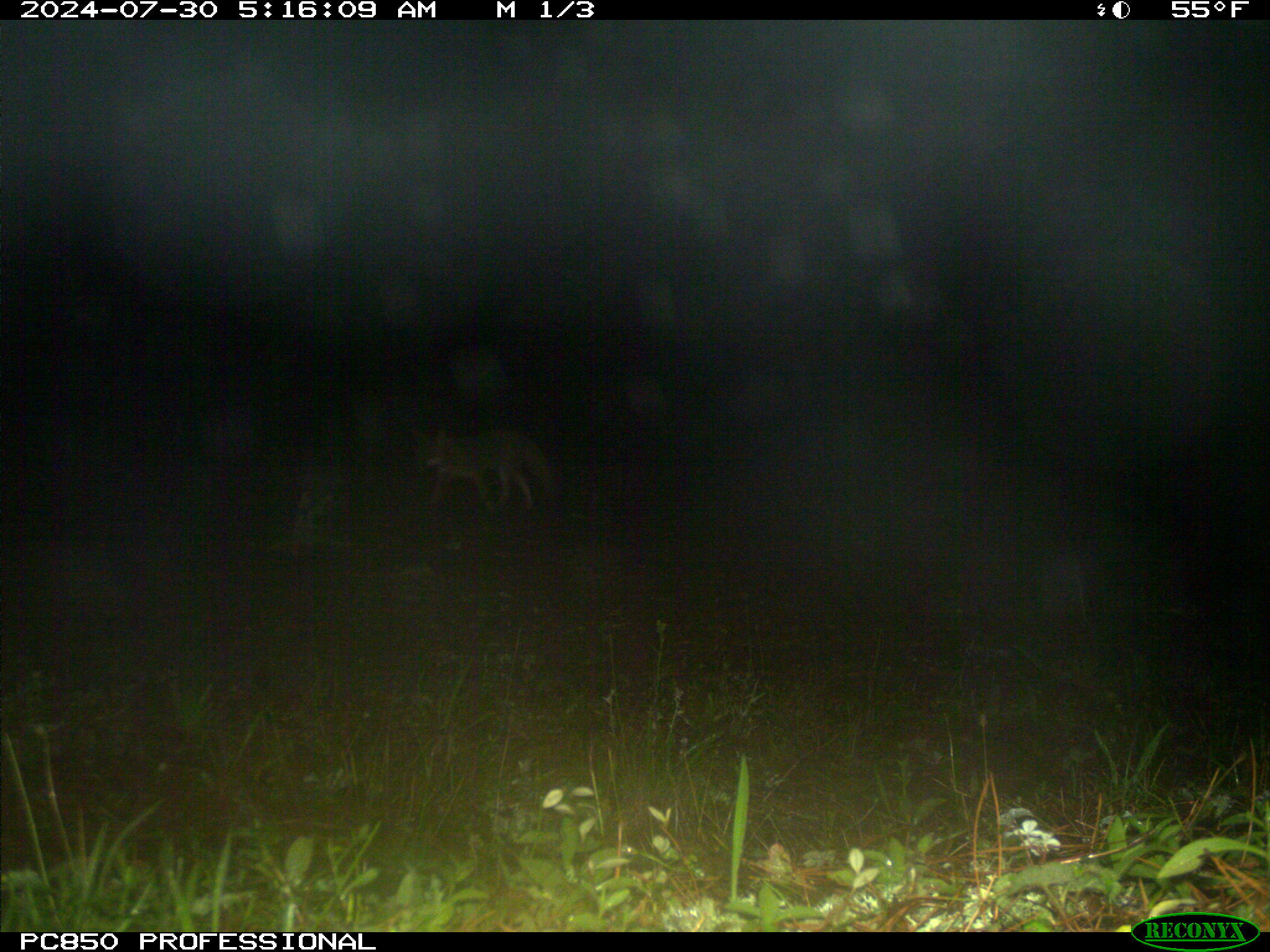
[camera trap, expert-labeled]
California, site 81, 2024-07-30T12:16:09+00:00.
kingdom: Animalia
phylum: Chordata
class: Mammalia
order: Carnivora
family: Canidae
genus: Canis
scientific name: Canis latrans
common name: coyote